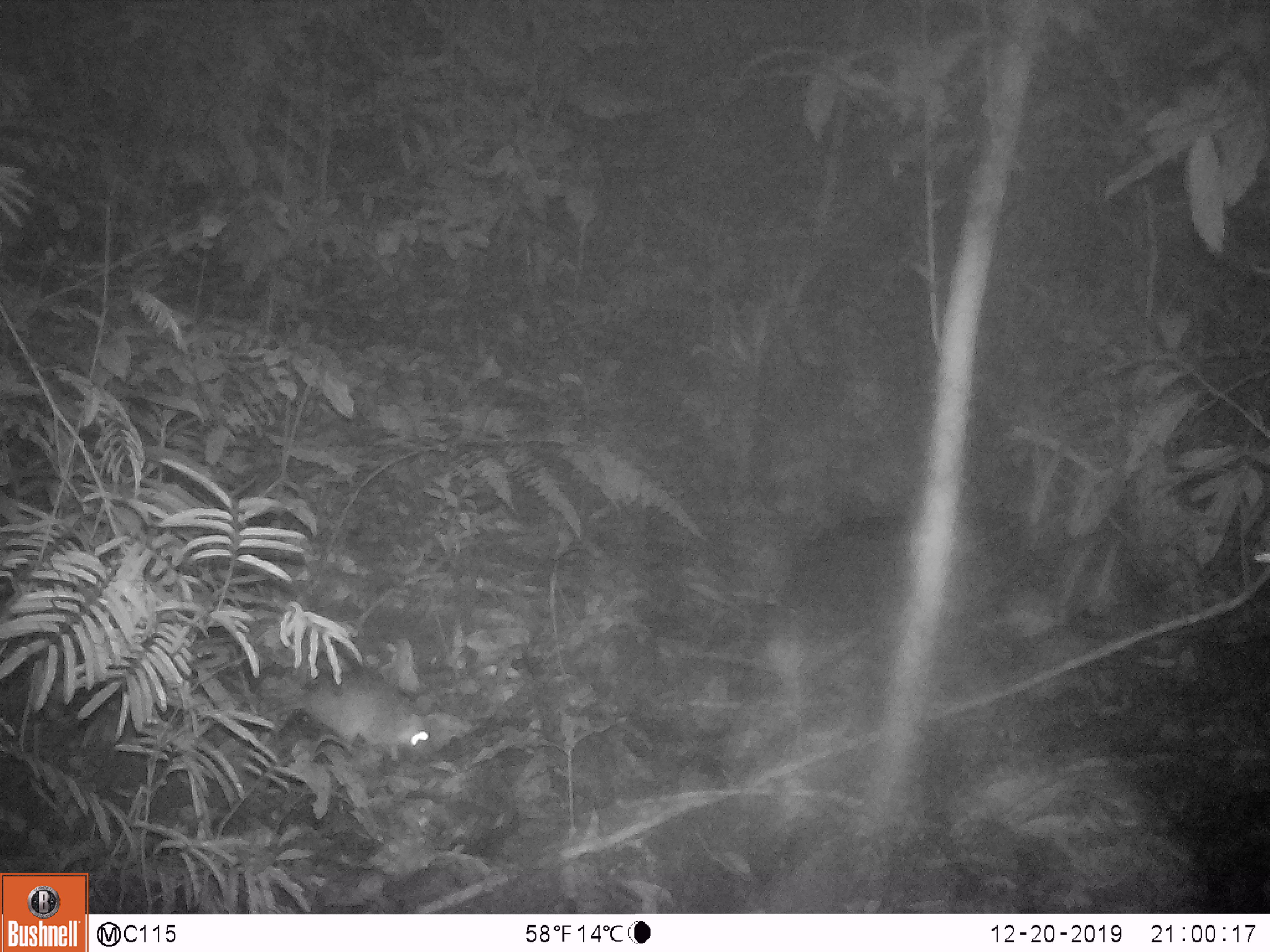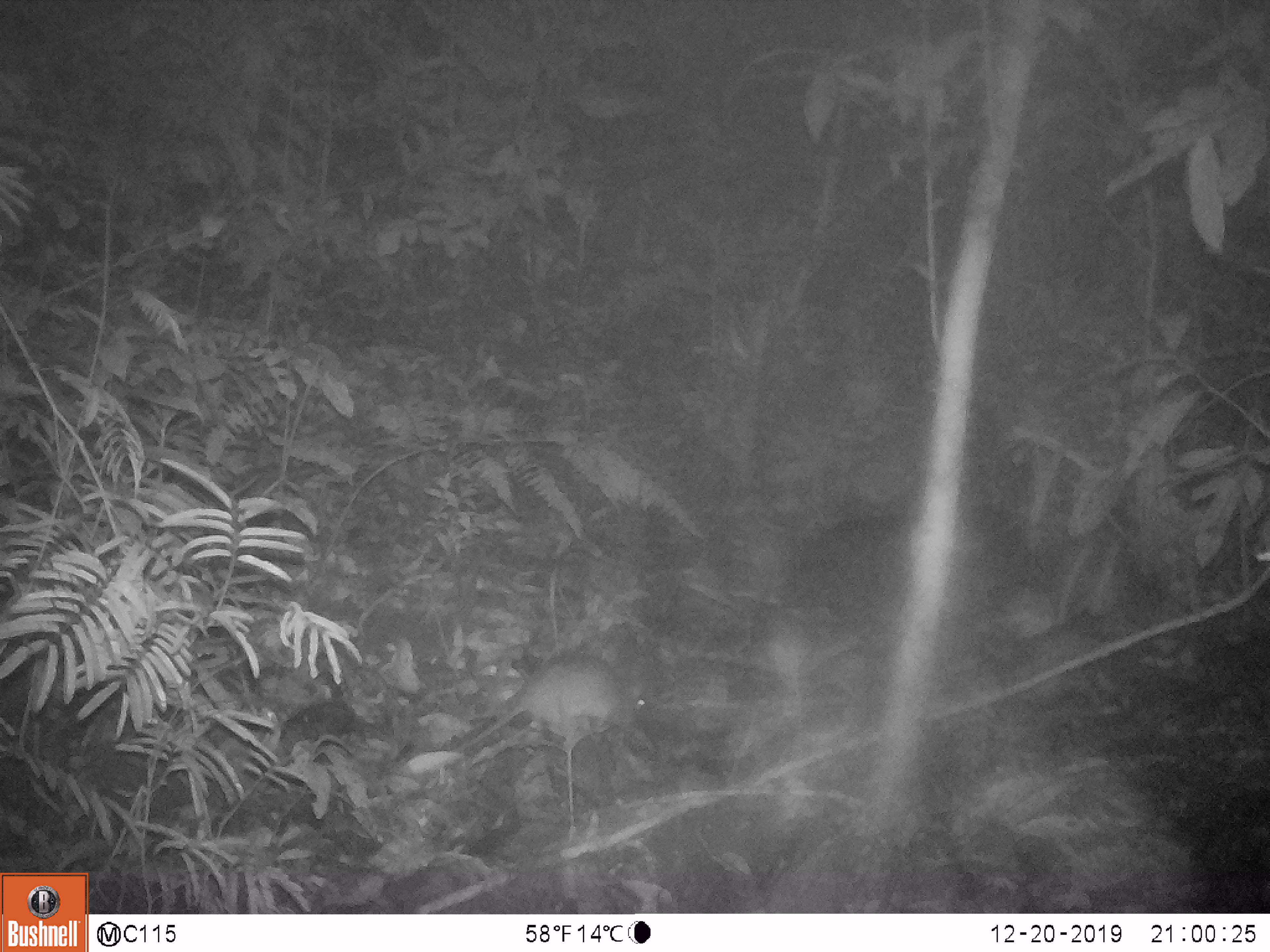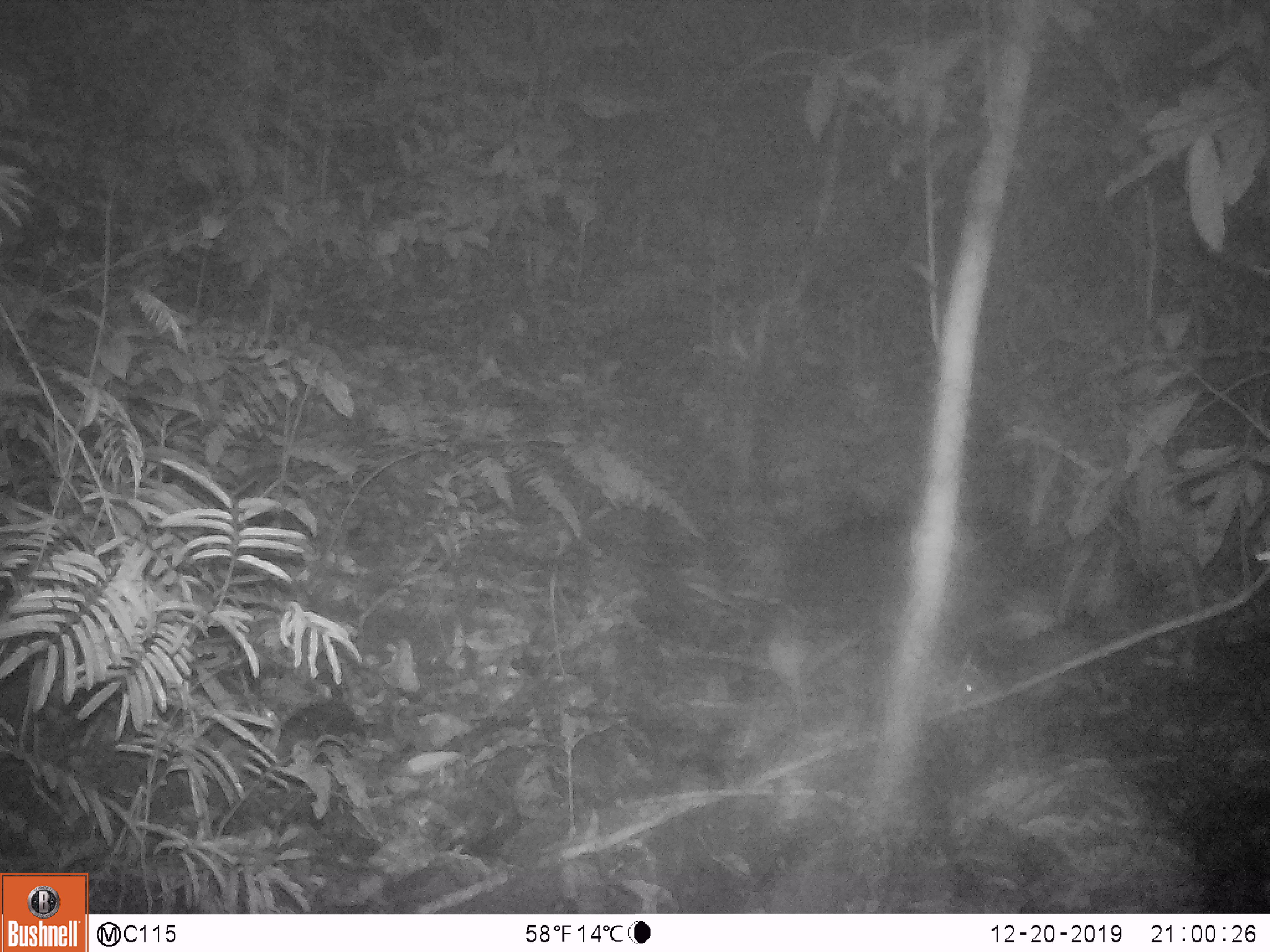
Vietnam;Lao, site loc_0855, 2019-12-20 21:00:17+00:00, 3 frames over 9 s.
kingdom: Animalia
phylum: Chordata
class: Mammalia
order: Rodentia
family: Muridae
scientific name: Muridae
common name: old-world mice and rats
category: unidentified murid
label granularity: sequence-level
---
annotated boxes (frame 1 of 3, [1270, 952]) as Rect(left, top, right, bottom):
unidentified murid: Rect(252, 651, 434, 762)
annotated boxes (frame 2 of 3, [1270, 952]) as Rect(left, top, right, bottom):
unidentified murid: Rect(435, 646, 651, 769)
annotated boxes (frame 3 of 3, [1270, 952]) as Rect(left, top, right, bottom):
unidentified murid: Rect(948, 655, 996, 705)